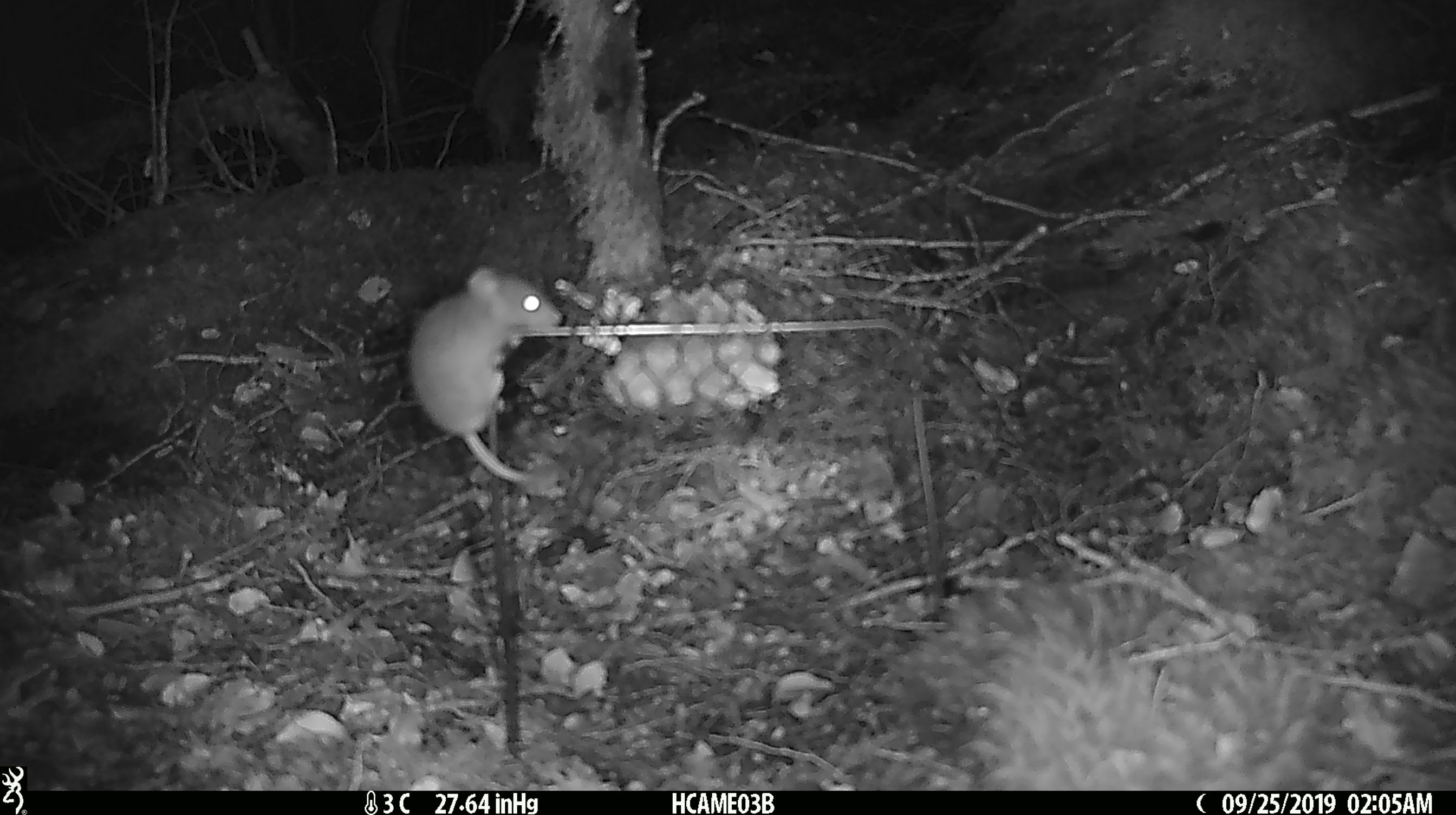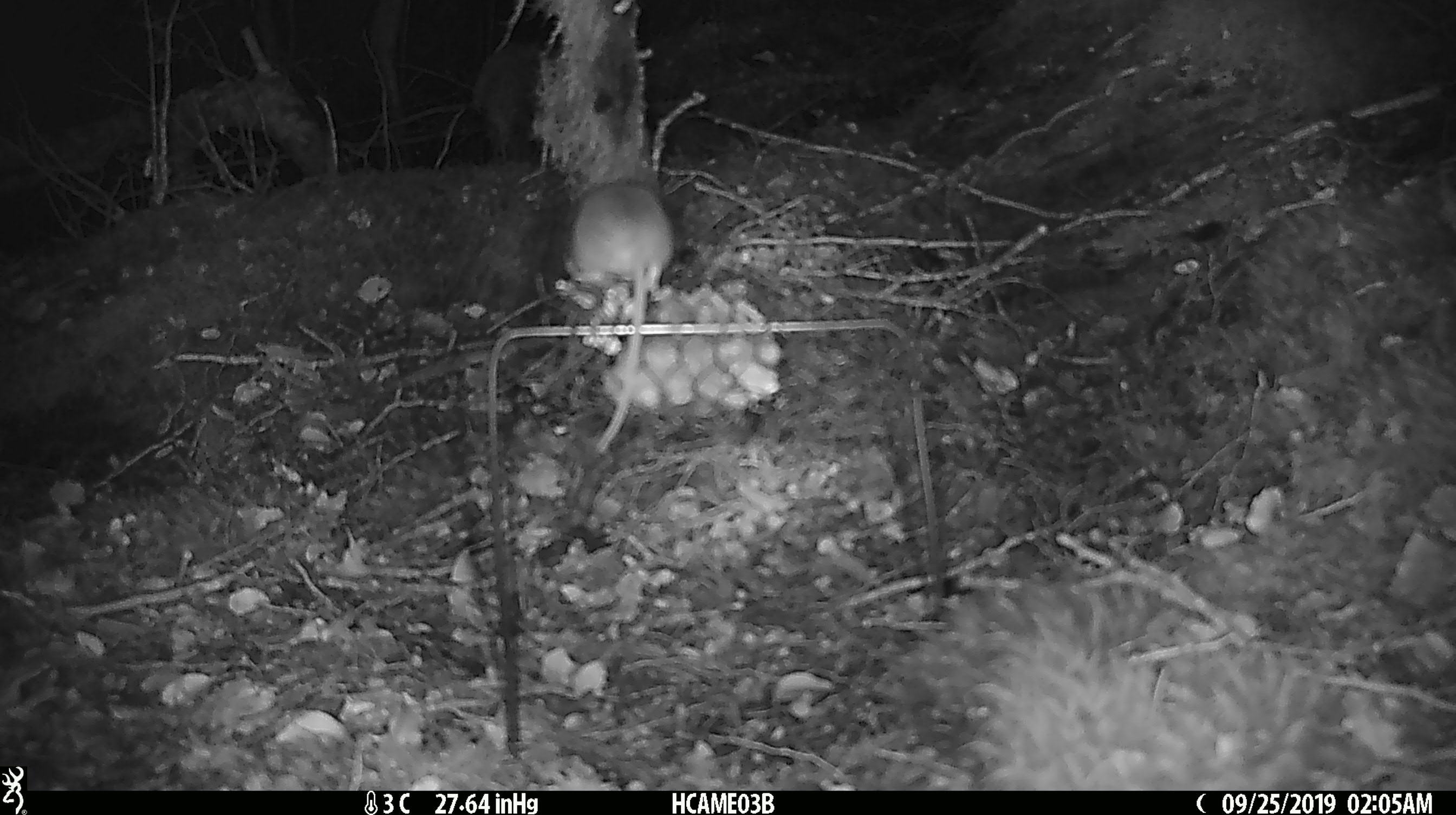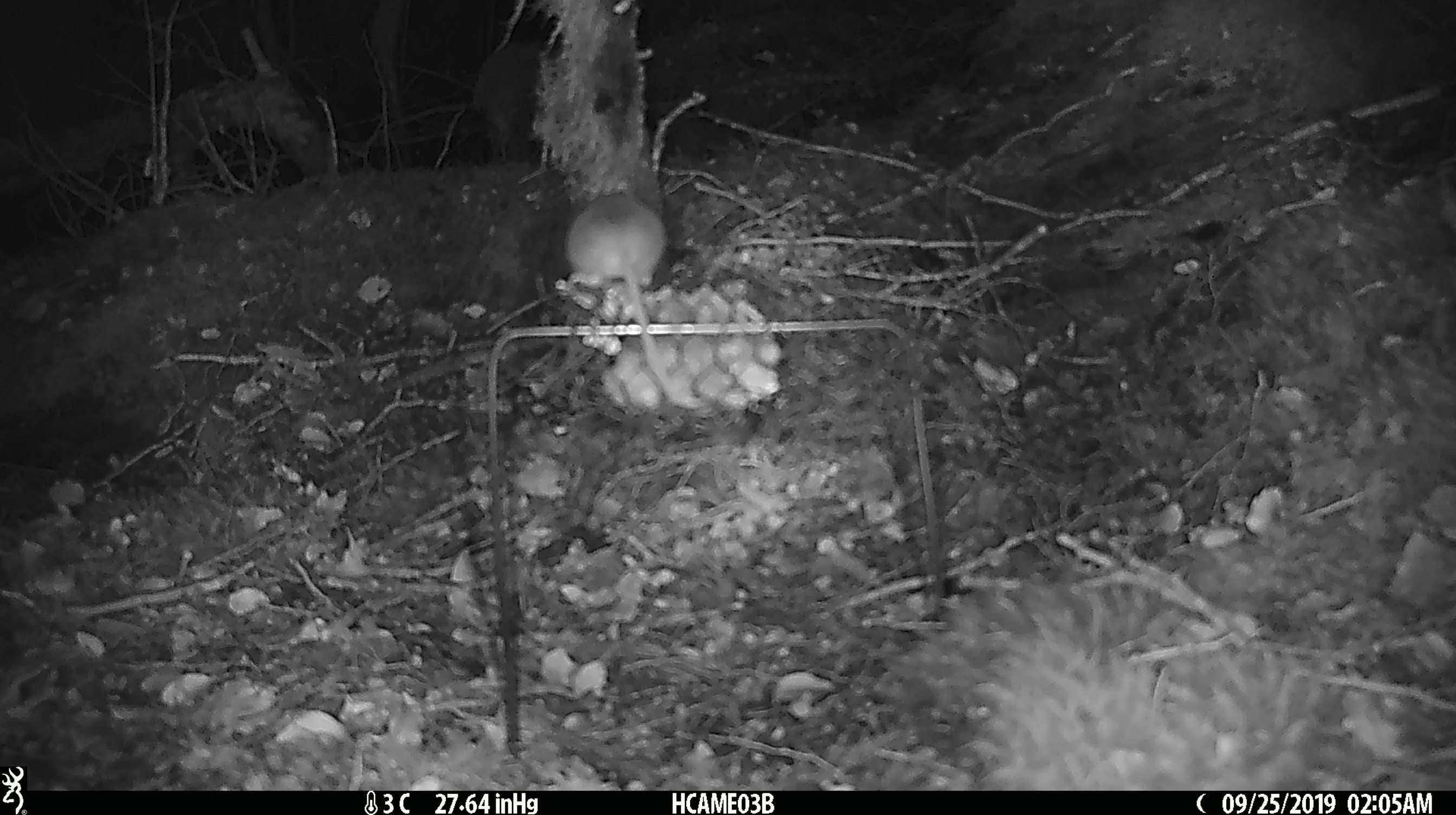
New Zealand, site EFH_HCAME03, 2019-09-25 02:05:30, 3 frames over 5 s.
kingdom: Animalia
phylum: Chordata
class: Mammalia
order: Rodentia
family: Muridae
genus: Mus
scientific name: Mus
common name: mouse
Mouse (Mus).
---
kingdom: Animalia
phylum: Chordata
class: Mammalia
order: Rodentia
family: Muridae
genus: Rattus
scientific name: Rattus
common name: rat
Rat (Rattus).